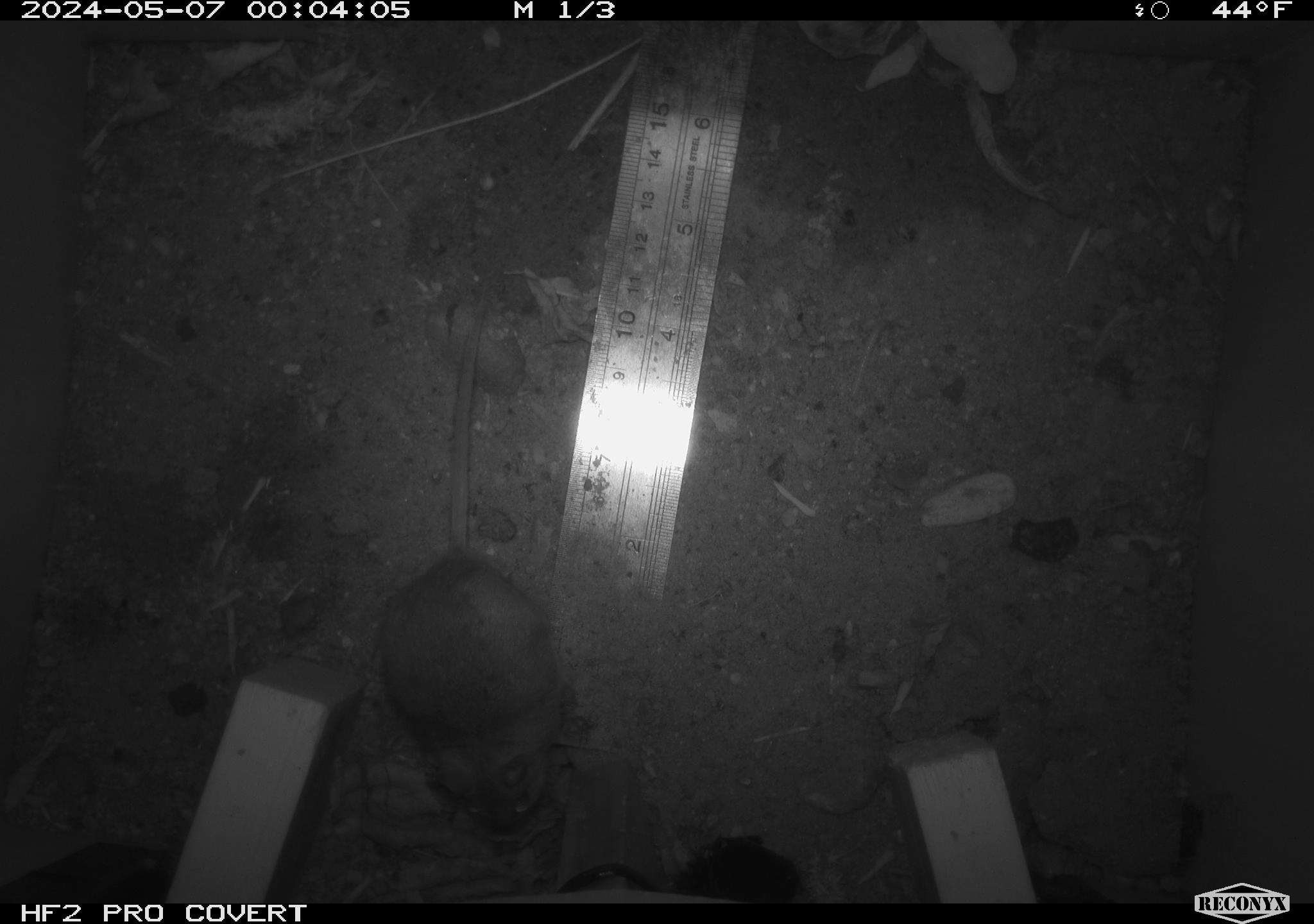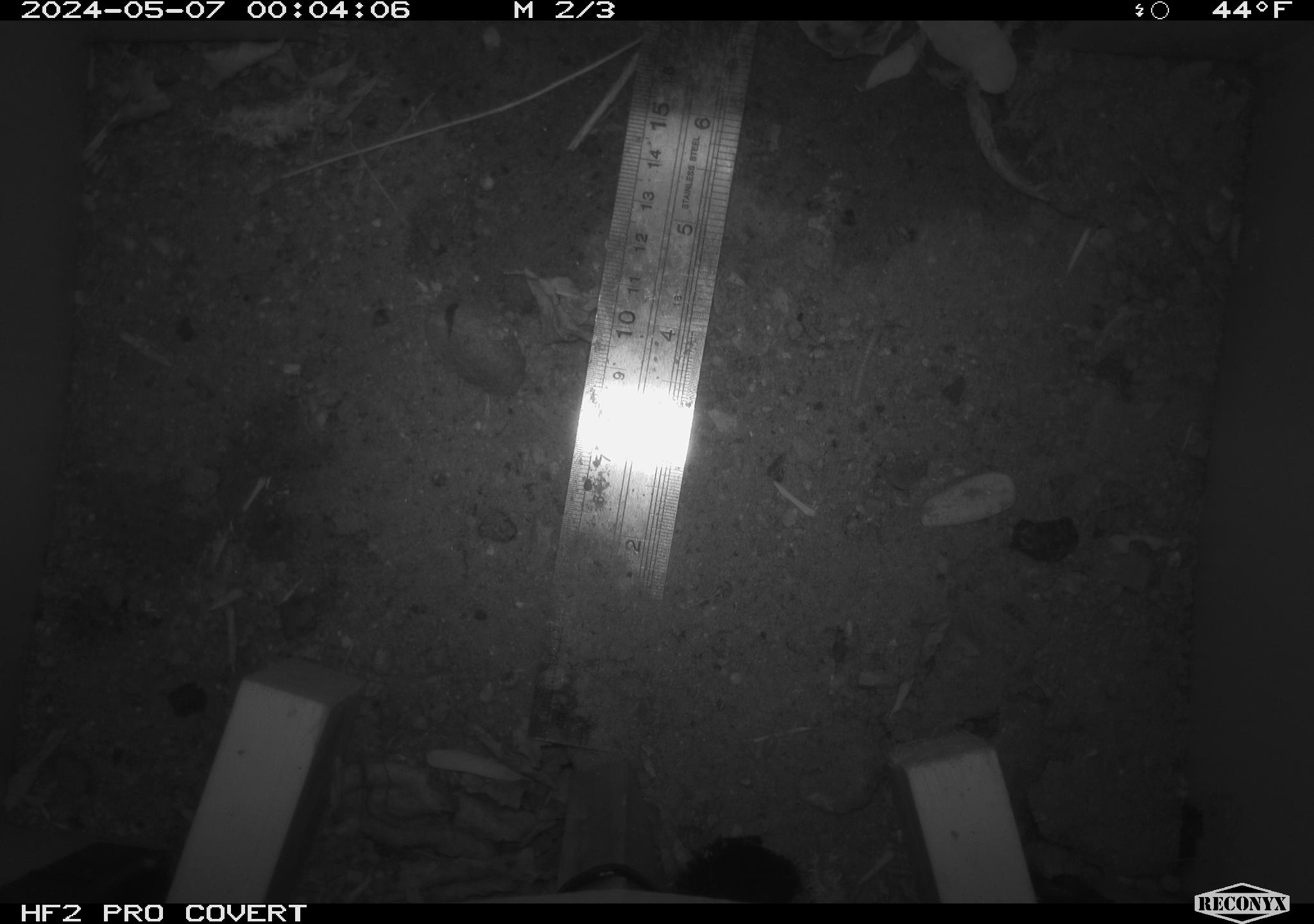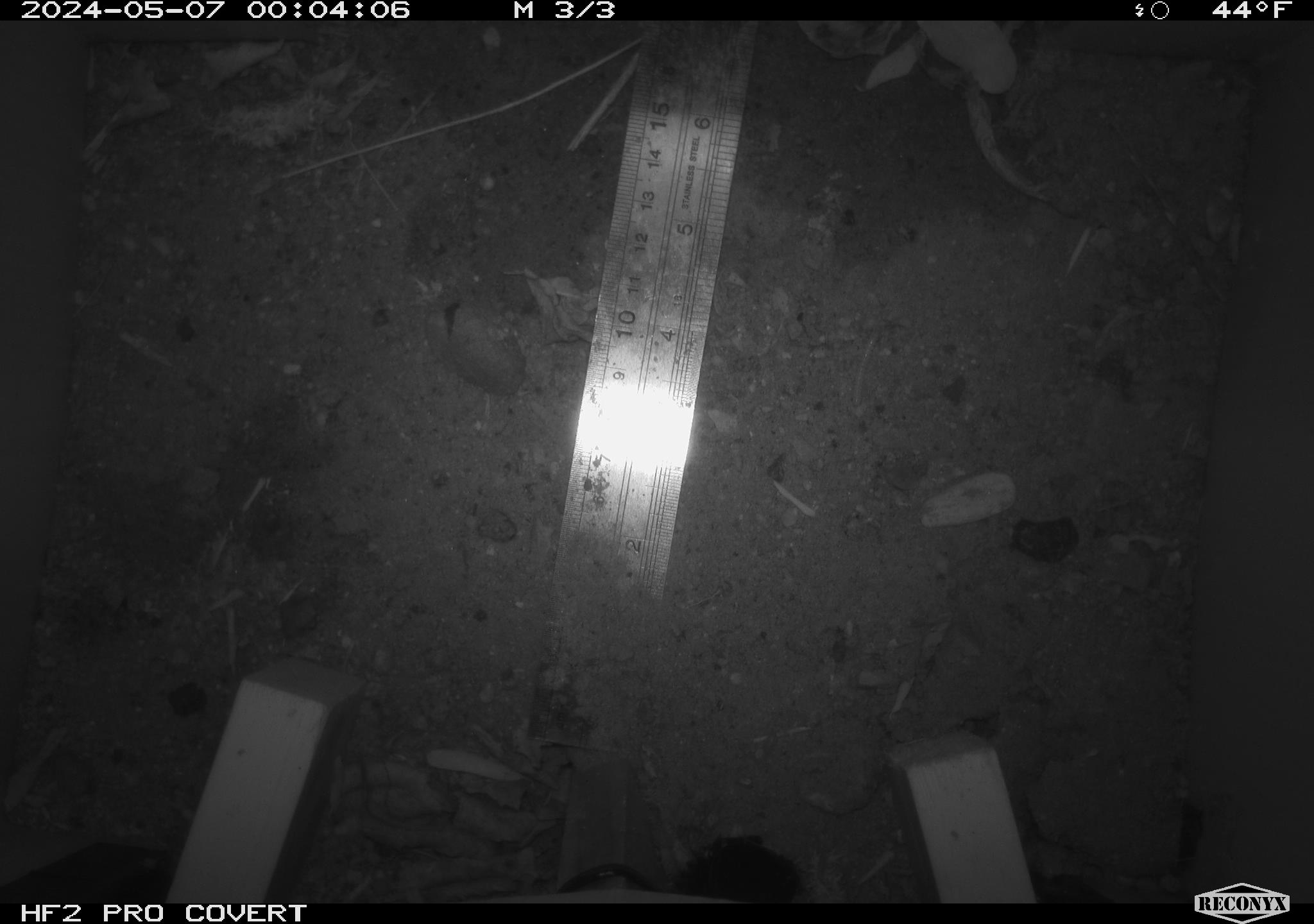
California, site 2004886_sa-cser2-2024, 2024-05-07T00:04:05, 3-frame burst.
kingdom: Animalia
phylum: Chordata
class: Mammalia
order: Rodentia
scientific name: Rodentia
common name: rodent